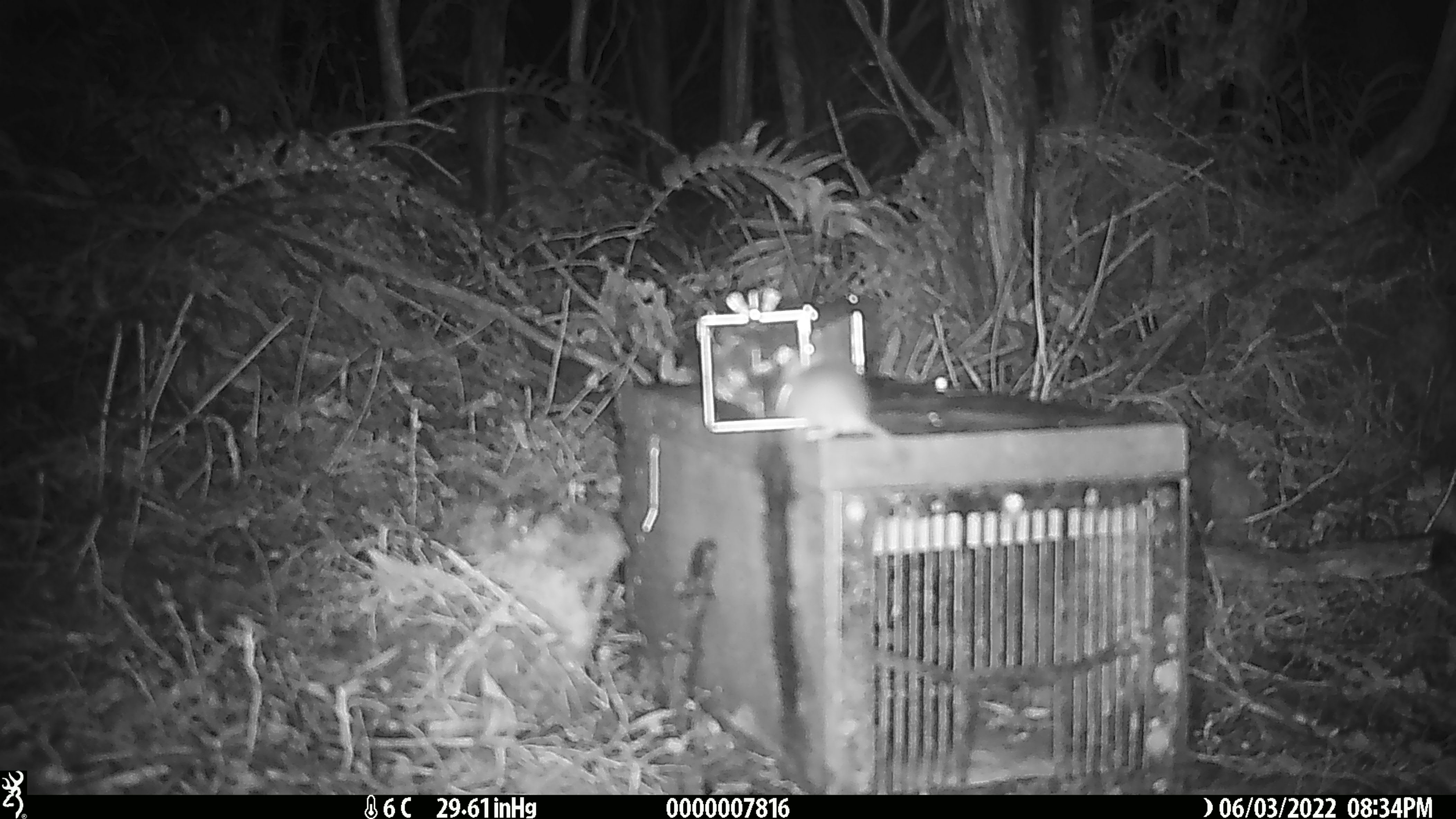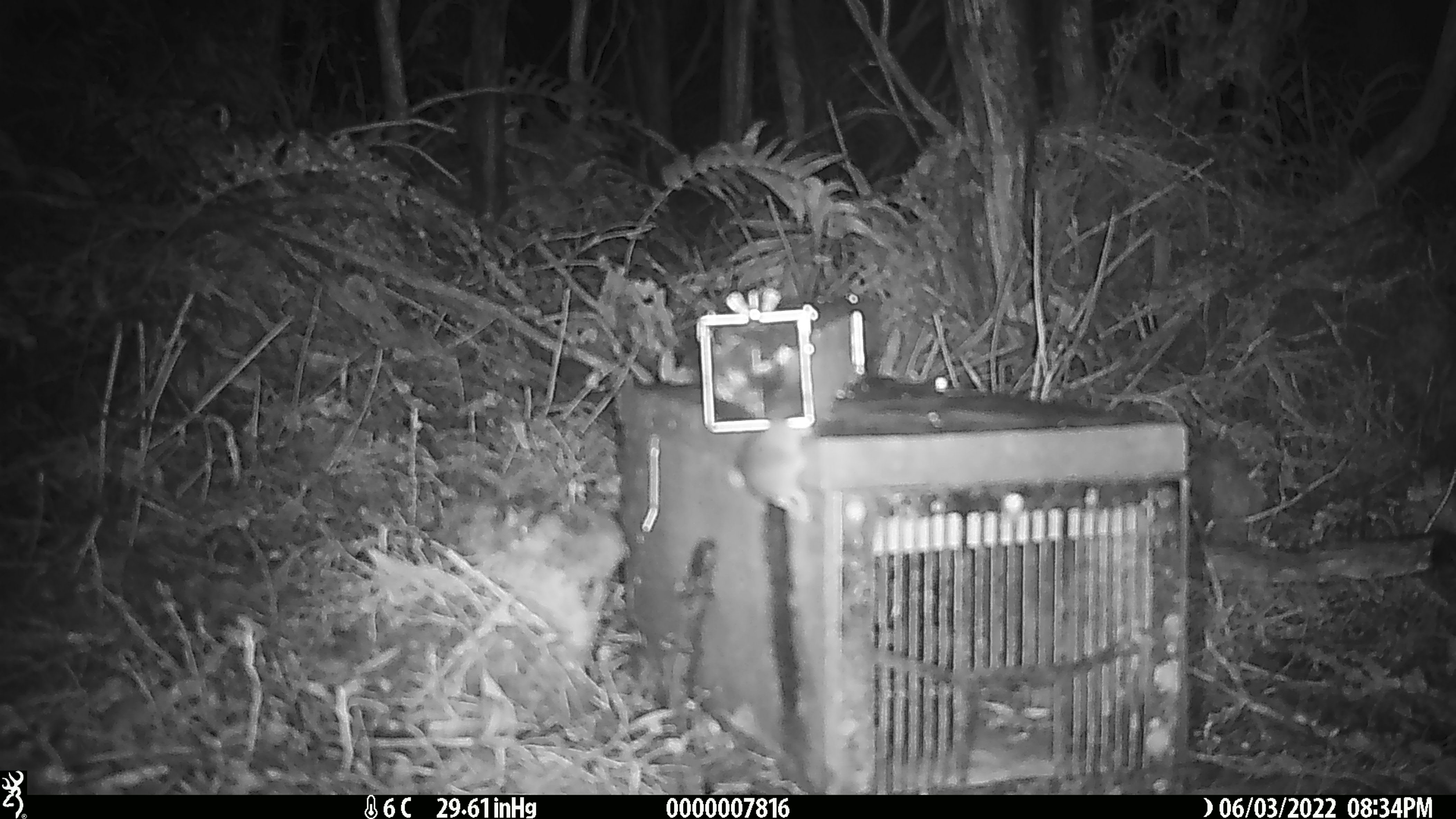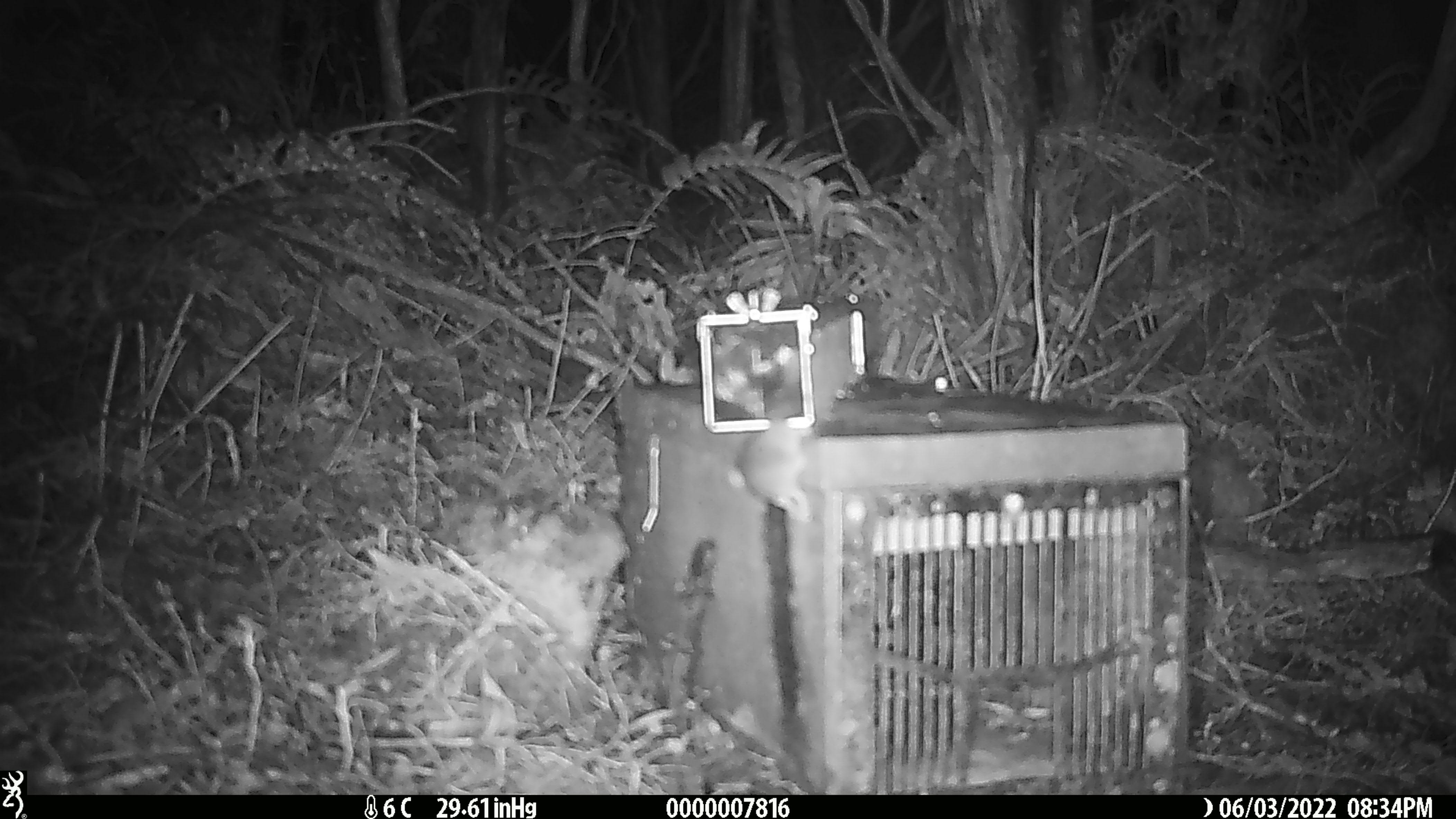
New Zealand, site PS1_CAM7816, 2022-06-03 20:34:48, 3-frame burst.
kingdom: Animalia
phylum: Chordata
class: Mammalia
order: Rodentia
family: Muridae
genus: Mus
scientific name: Mus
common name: mouse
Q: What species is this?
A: Mouse (Mus).